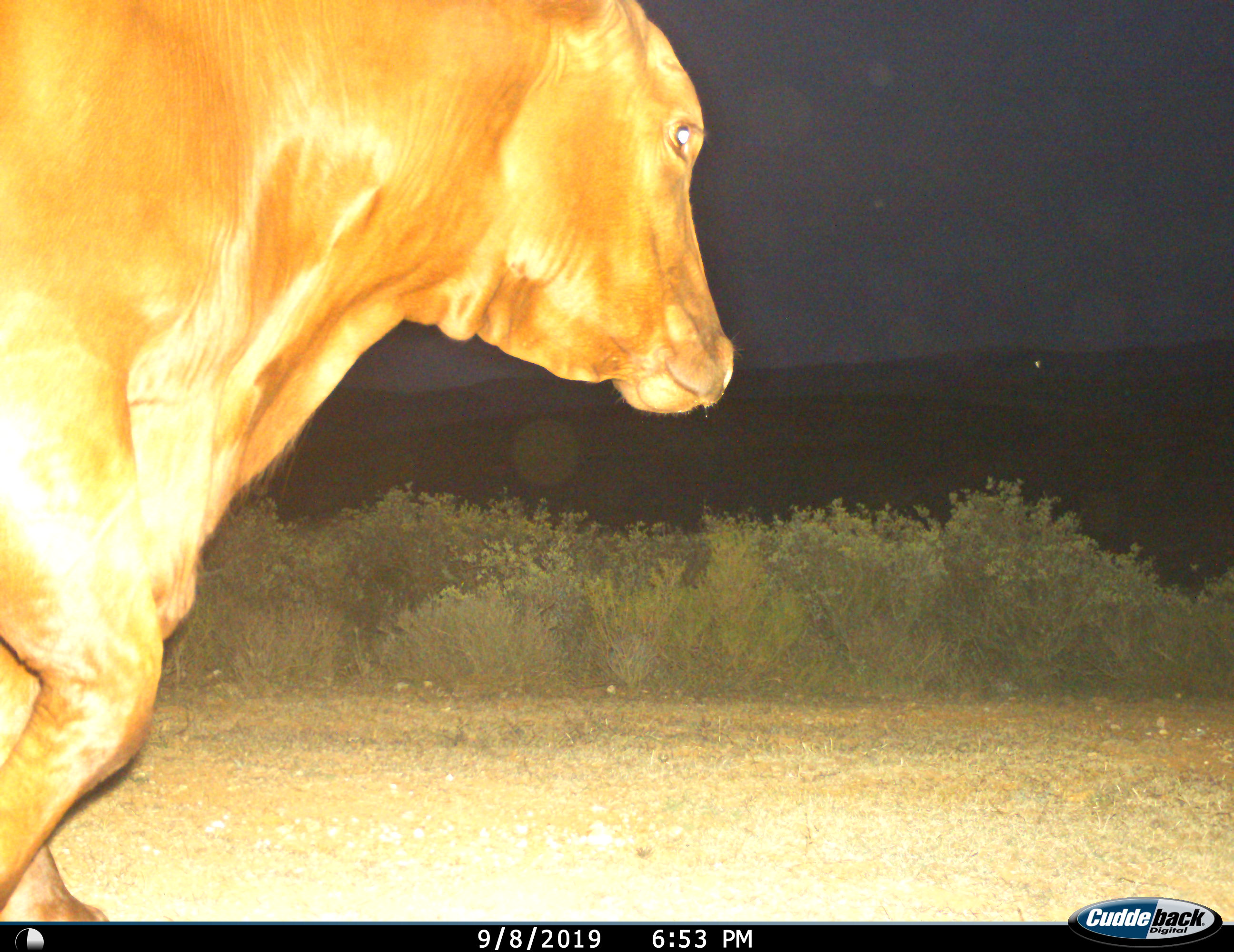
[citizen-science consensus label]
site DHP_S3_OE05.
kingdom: Animalia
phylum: Chordata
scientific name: Vertebrata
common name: domestic animal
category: domesticanimal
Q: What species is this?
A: Domesticanimal (domestic animal) (Vertebrata).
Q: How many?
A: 1.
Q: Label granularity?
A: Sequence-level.